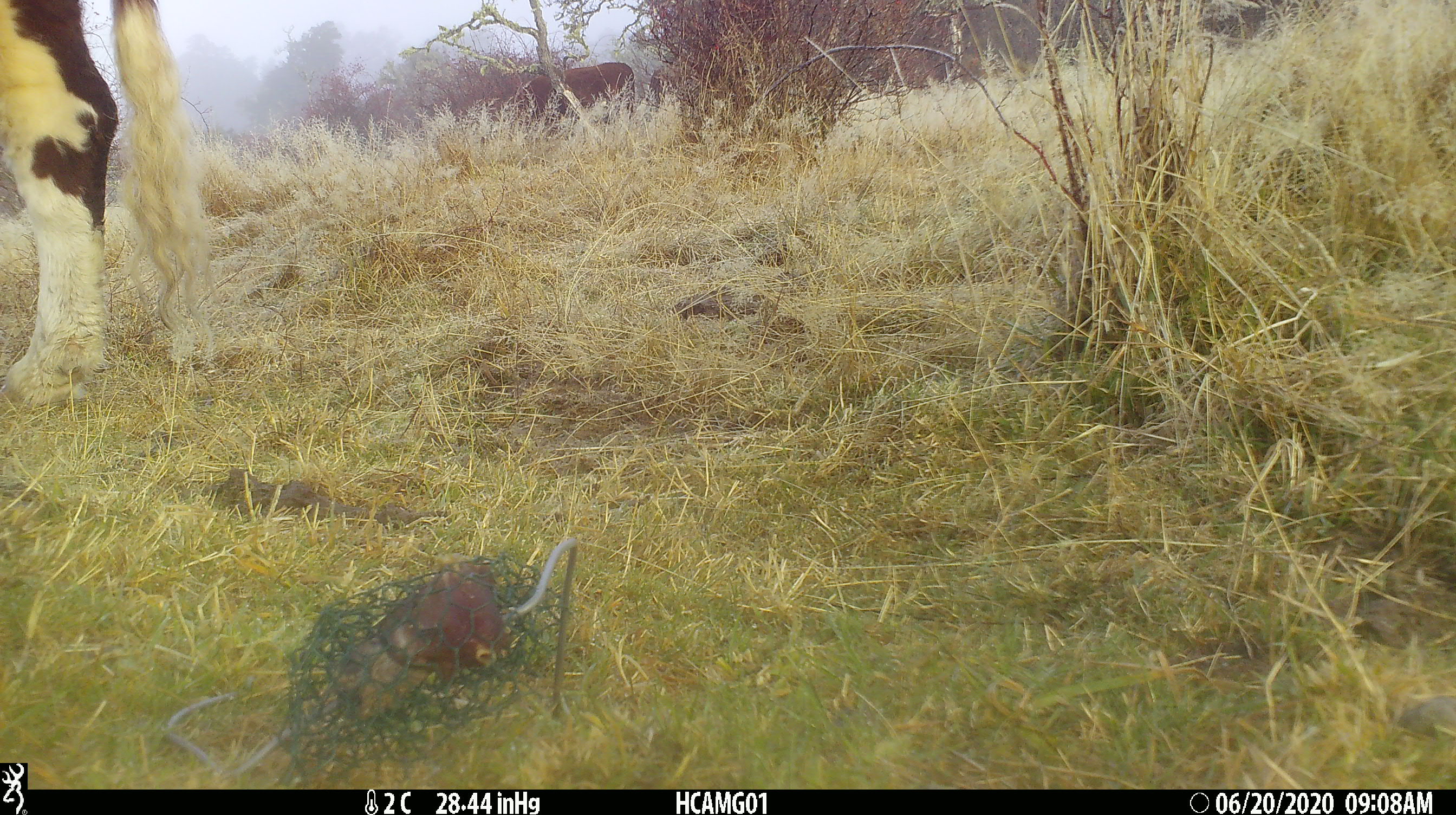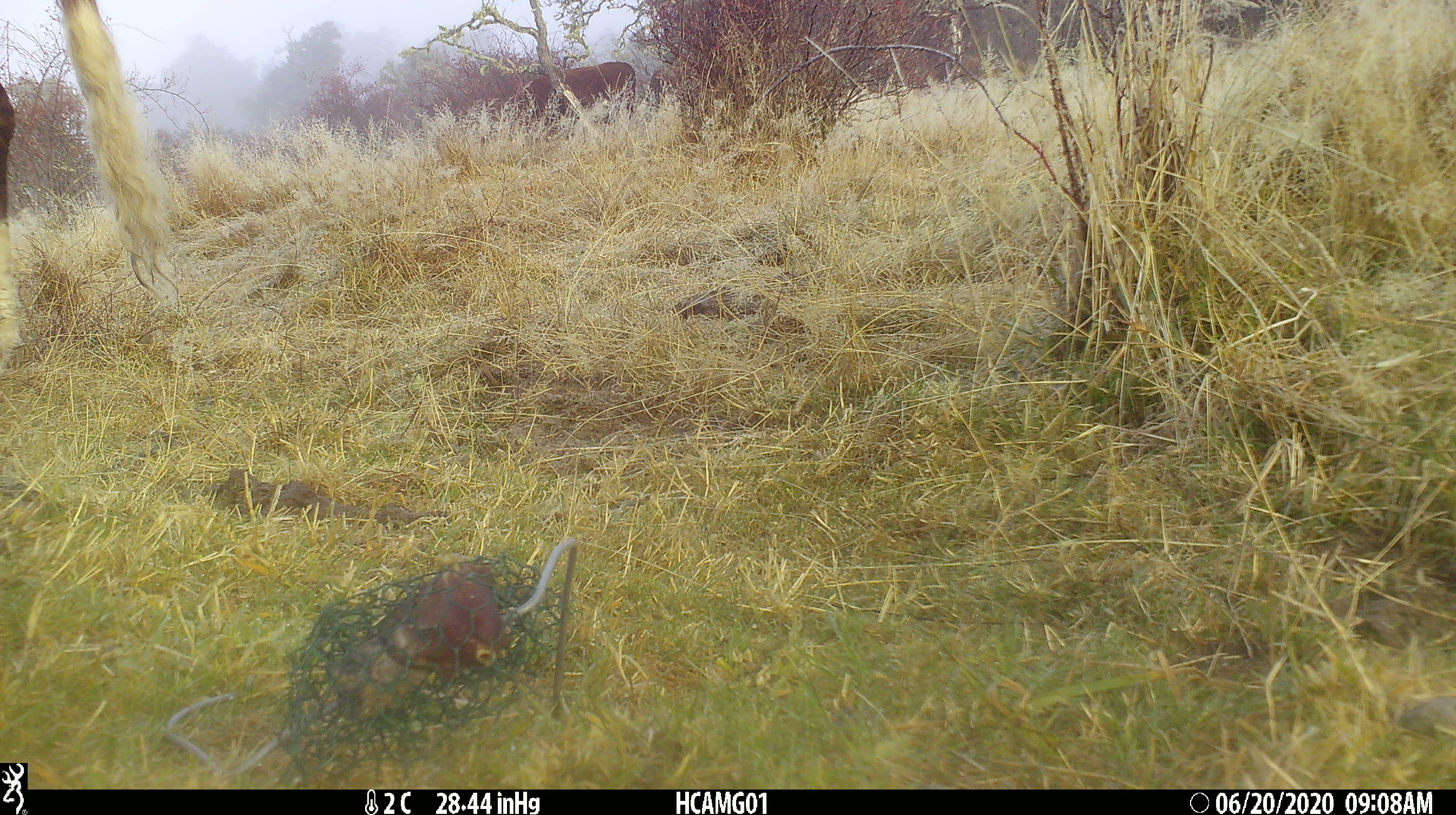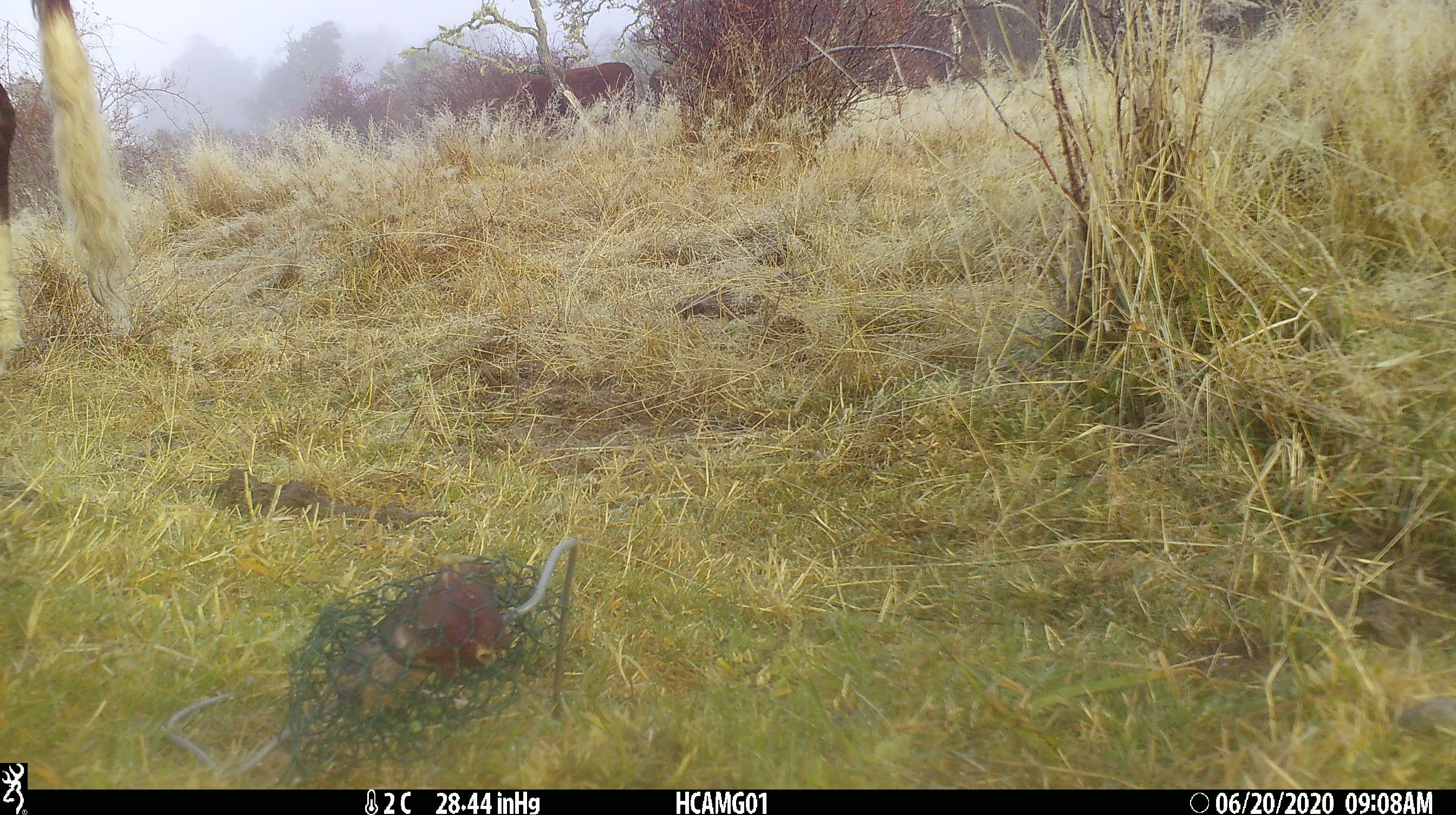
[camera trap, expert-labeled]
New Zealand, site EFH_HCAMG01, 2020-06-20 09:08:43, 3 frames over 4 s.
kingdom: Animalia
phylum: Chordata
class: Mammalia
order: Artiodactyla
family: Bovidae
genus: Bos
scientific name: Bos taurus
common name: domestic cow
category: cow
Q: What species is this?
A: Cow (domestic cow) (Bos taurus).